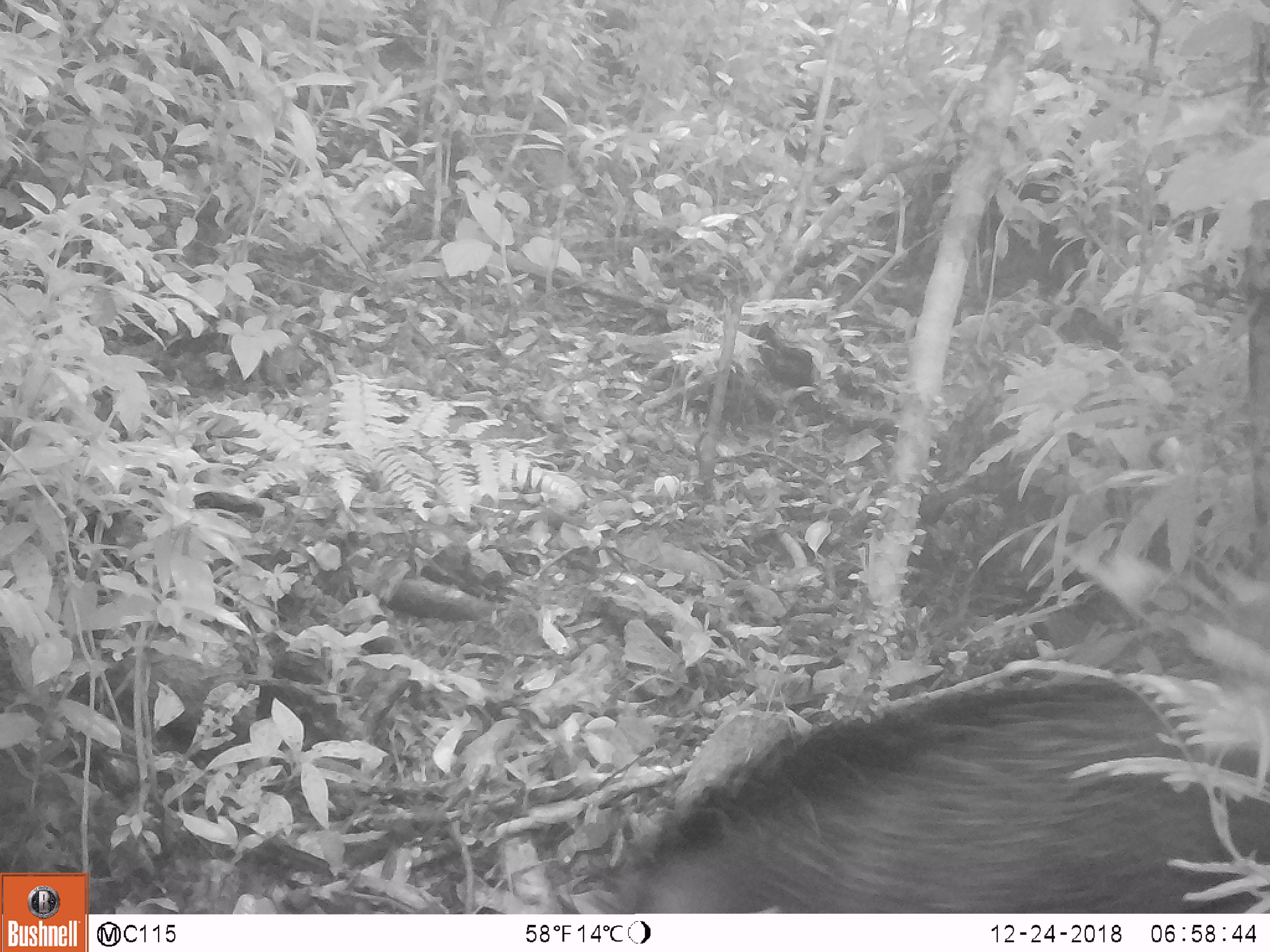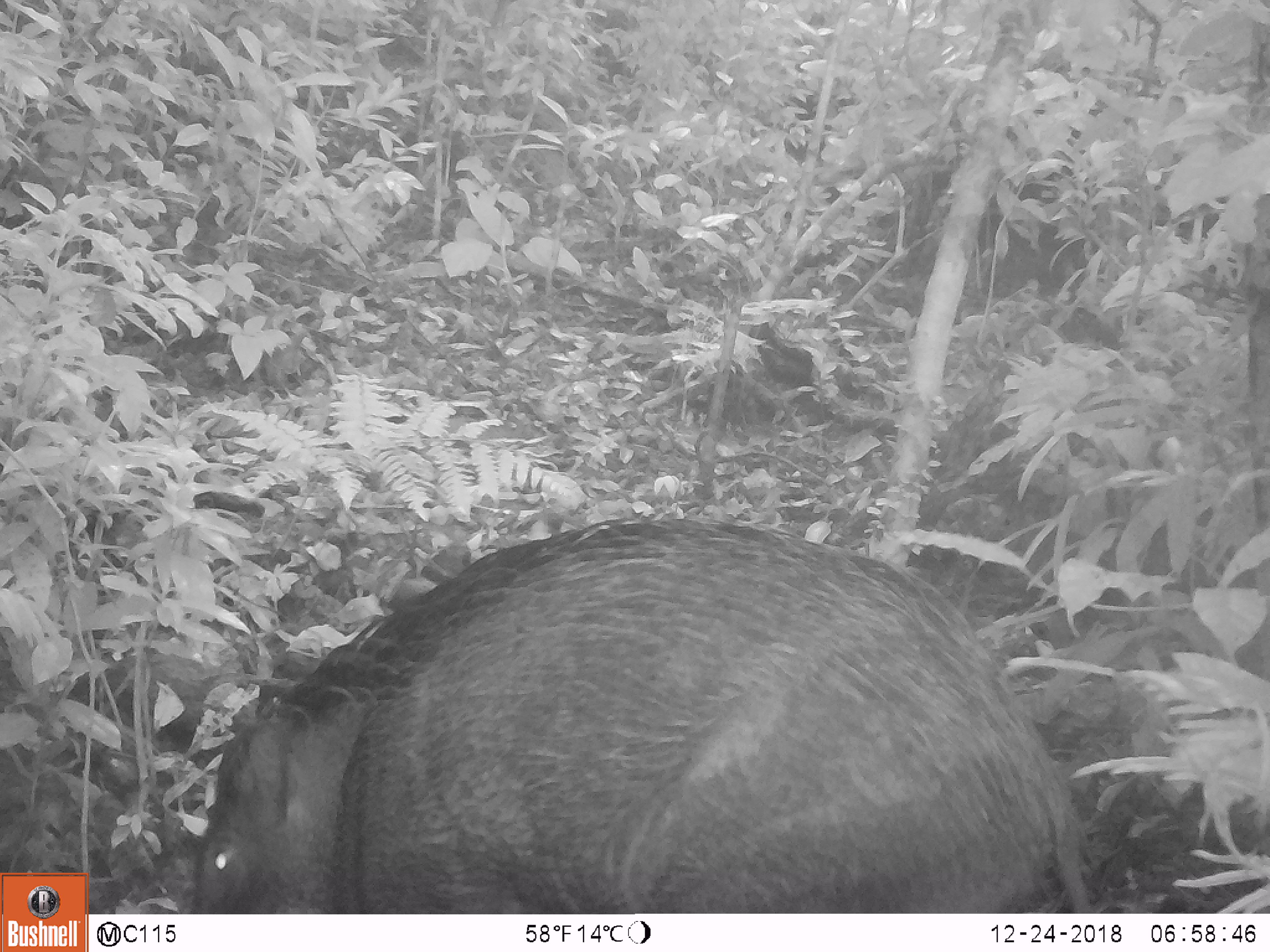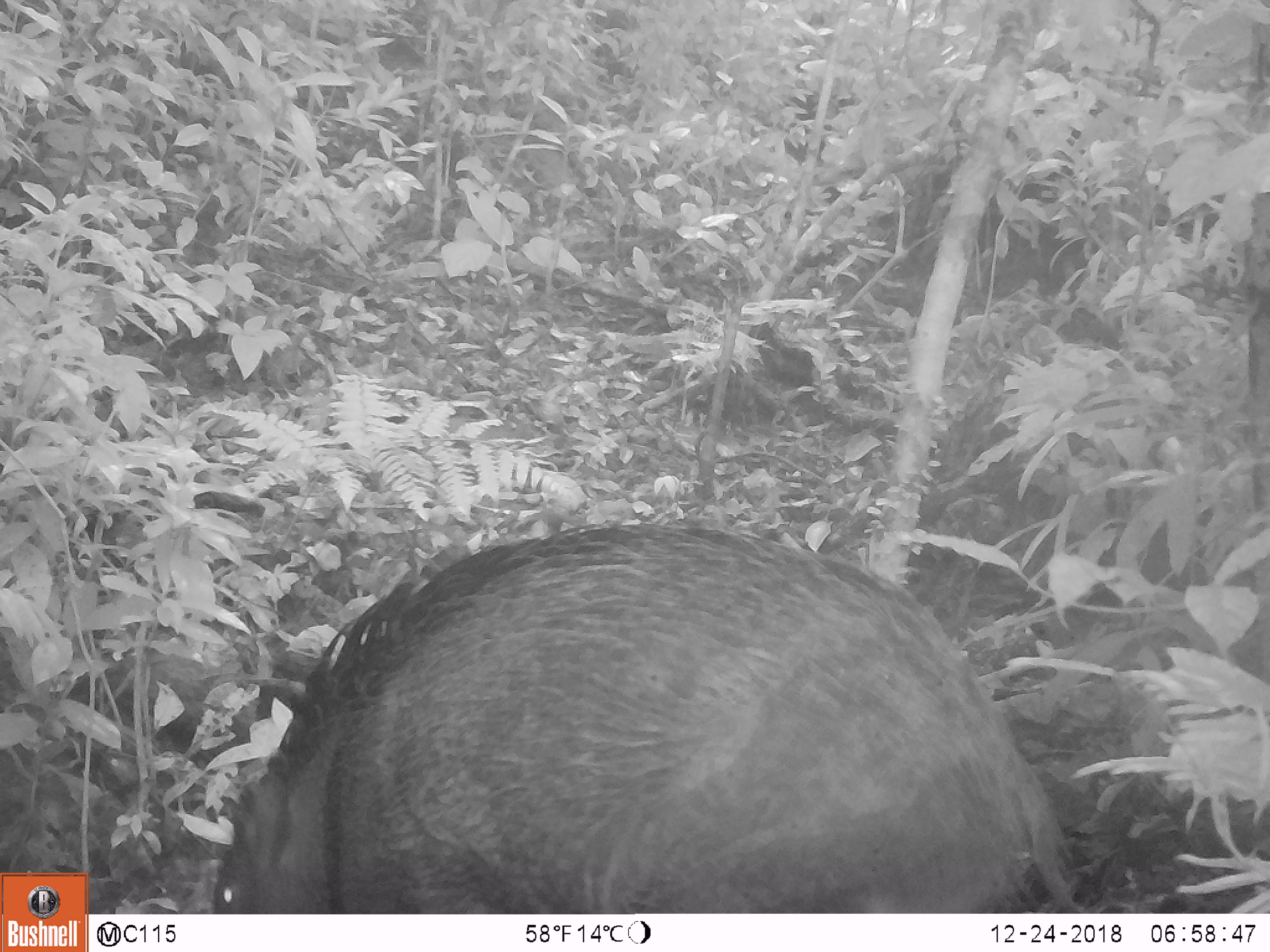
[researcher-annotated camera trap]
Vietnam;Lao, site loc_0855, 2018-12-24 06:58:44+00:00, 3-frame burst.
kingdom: Animalia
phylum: Chordata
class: Mammalia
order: Artiodactyla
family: Suidae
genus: Sus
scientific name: Sus scrofa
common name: eurasian wild pig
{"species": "eurasian wild pig (Sus scrofa)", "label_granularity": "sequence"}